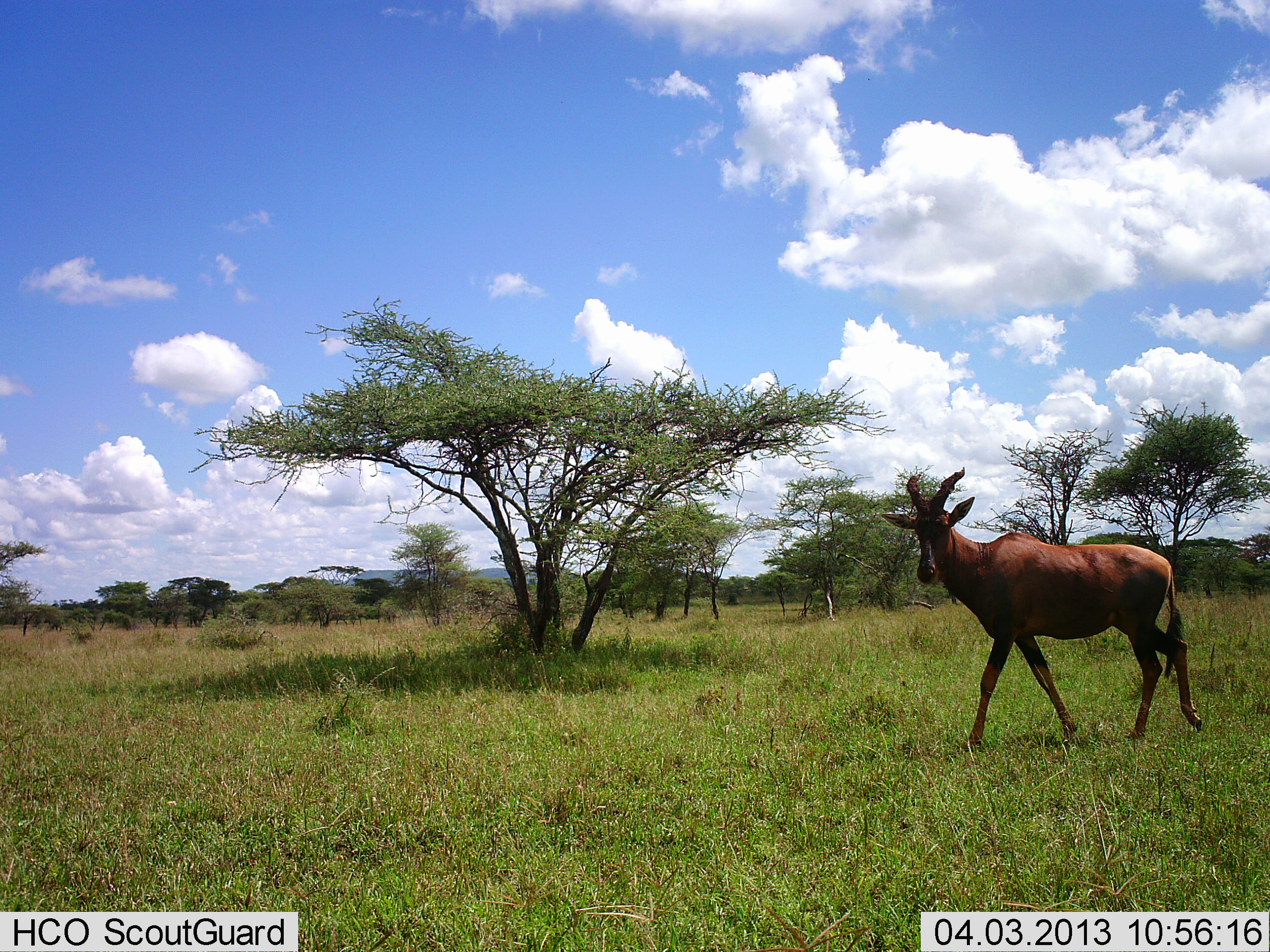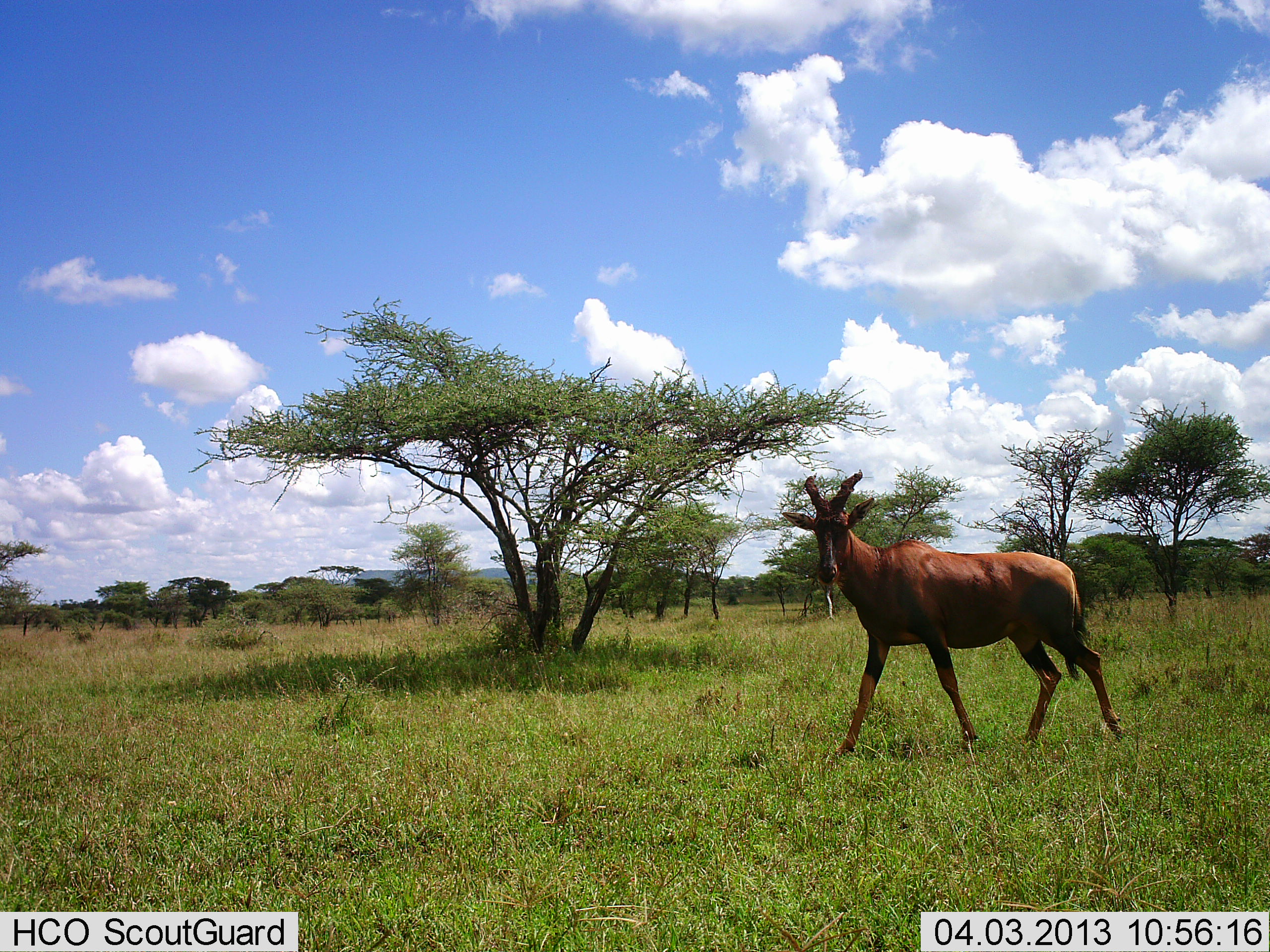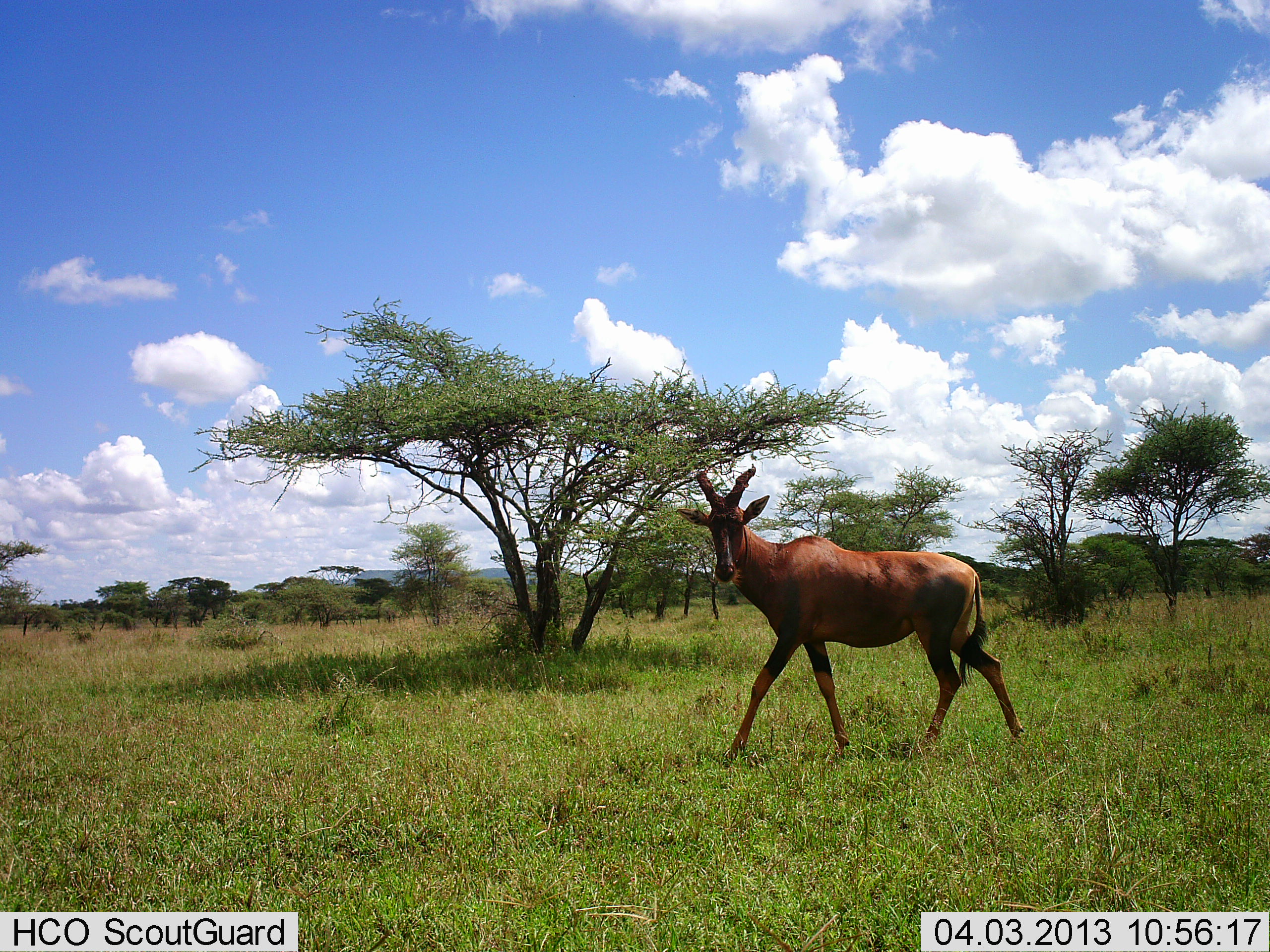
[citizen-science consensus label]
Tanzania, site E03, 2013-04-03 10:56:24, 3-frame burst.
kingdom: Animalia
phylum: Chordata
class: Mammalia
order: Artiodactyla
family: Bovidae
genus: Damaliscus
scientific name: Damaliscus lunatus jimela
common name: topi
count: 1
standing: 0%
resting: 0%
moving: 100%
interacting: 0%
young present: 0%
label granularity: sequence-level